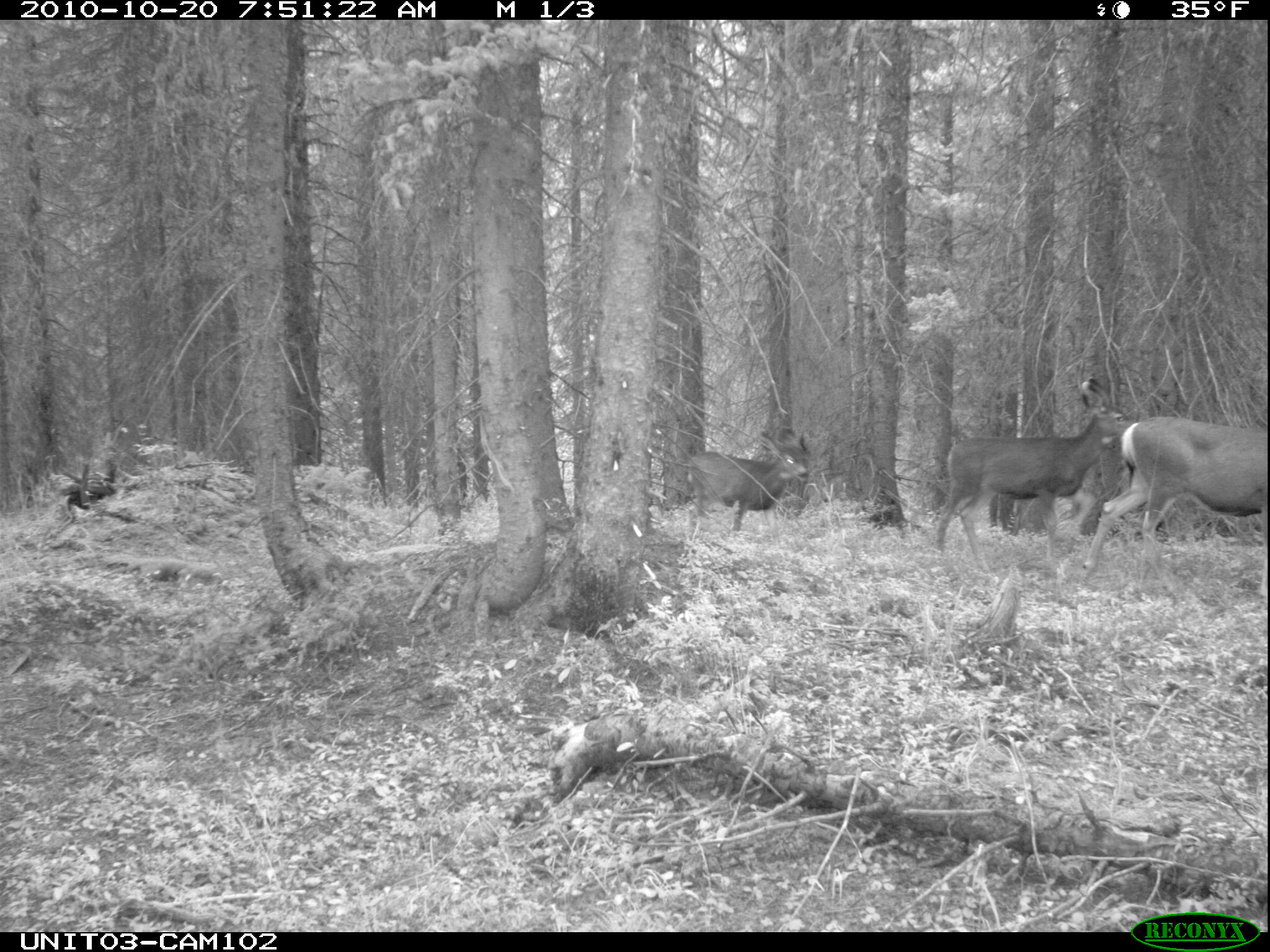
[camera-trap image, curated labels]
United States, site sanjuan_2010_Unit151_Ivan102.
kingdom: Animalia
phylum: Chordata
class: Mammalia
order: Artiodactyla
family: Cervidae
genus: Odocoileus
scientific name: Odocoileus hemionus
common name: mule deer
Odocoileus hemionus (mule deer).